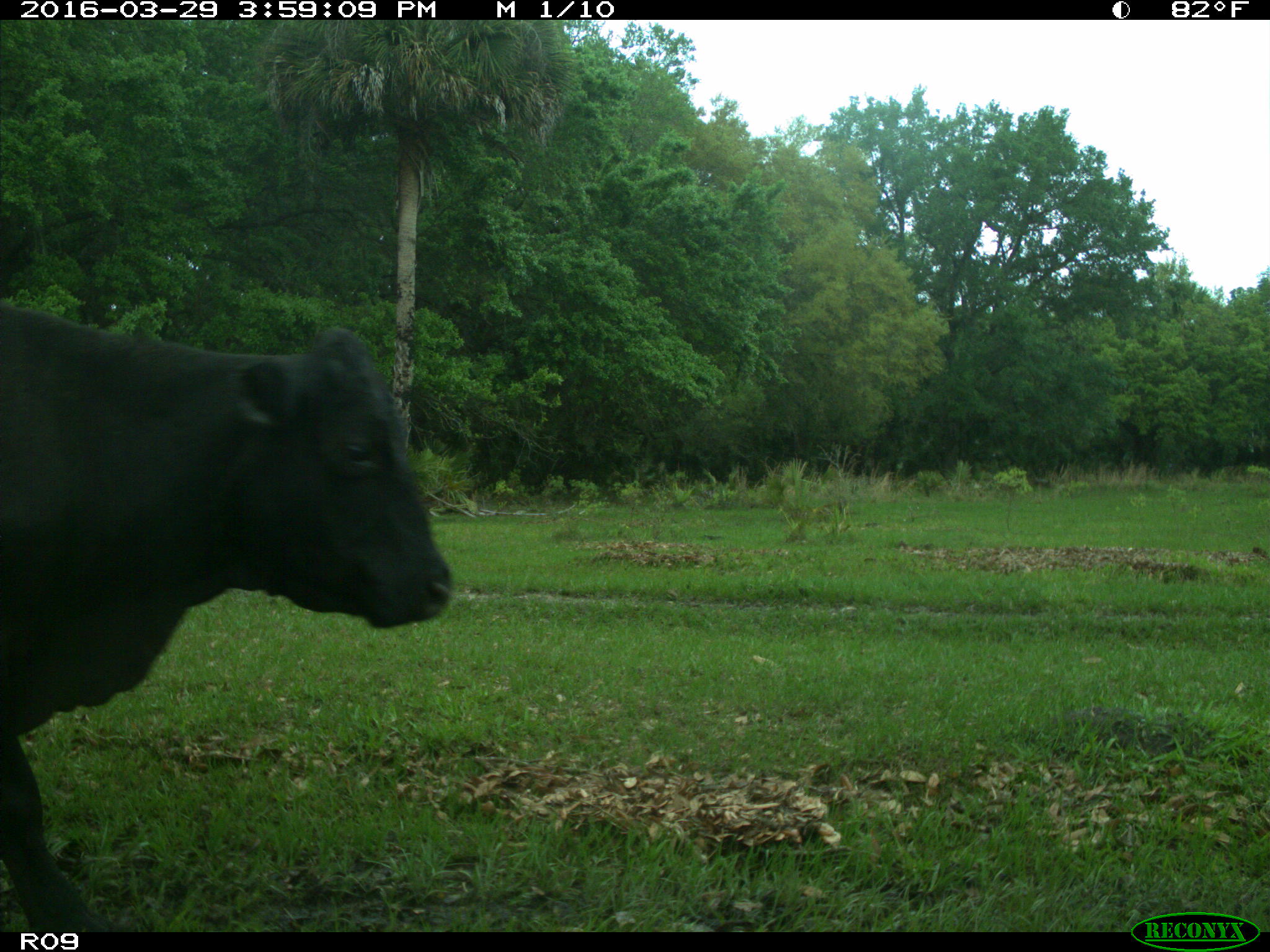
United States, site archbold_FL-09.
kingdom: Animalia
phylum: Chordata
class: Mammalia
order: Artiodactyla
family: Bovidae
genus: Bos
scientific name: Bos taurus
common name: domestic cow